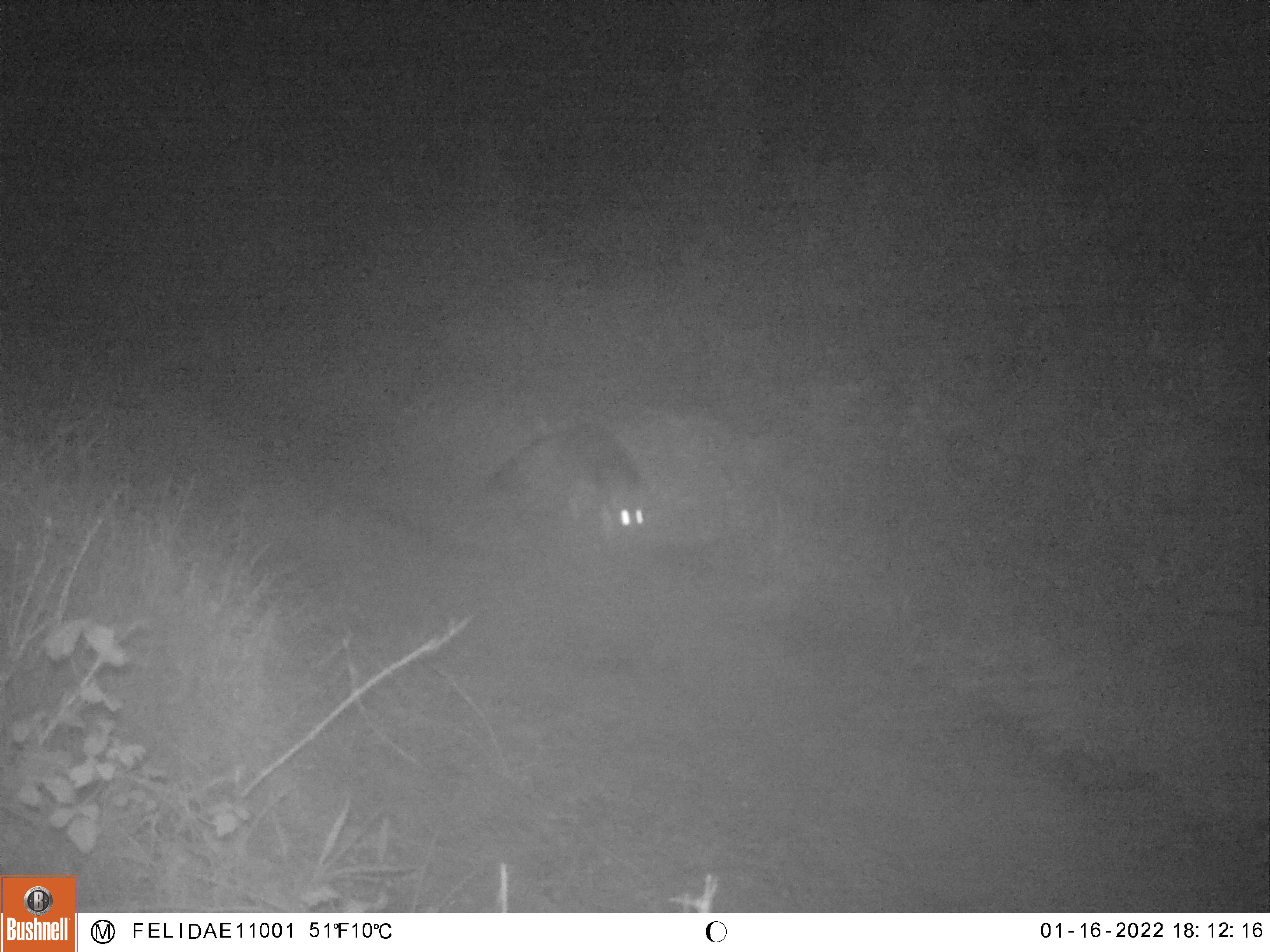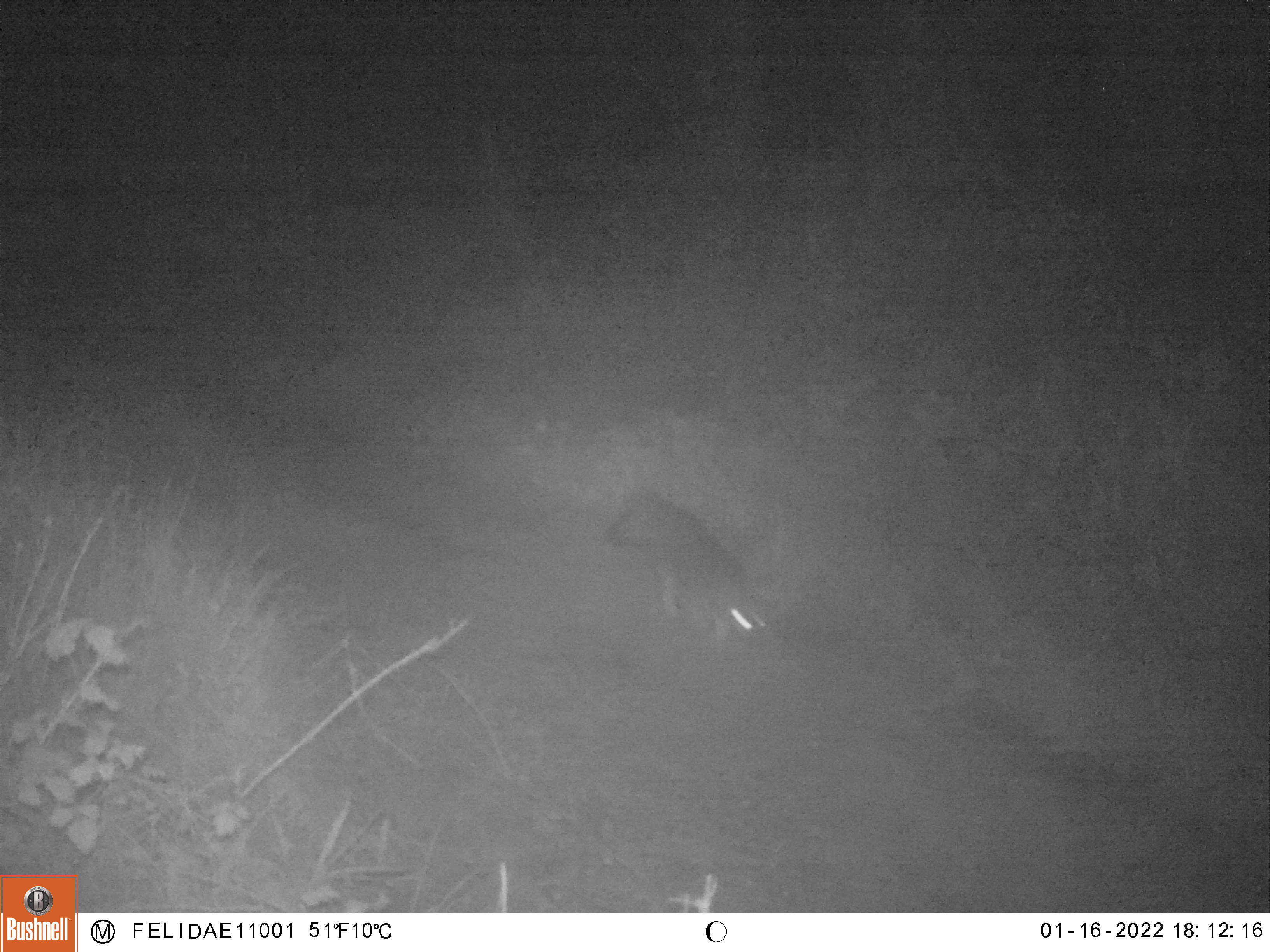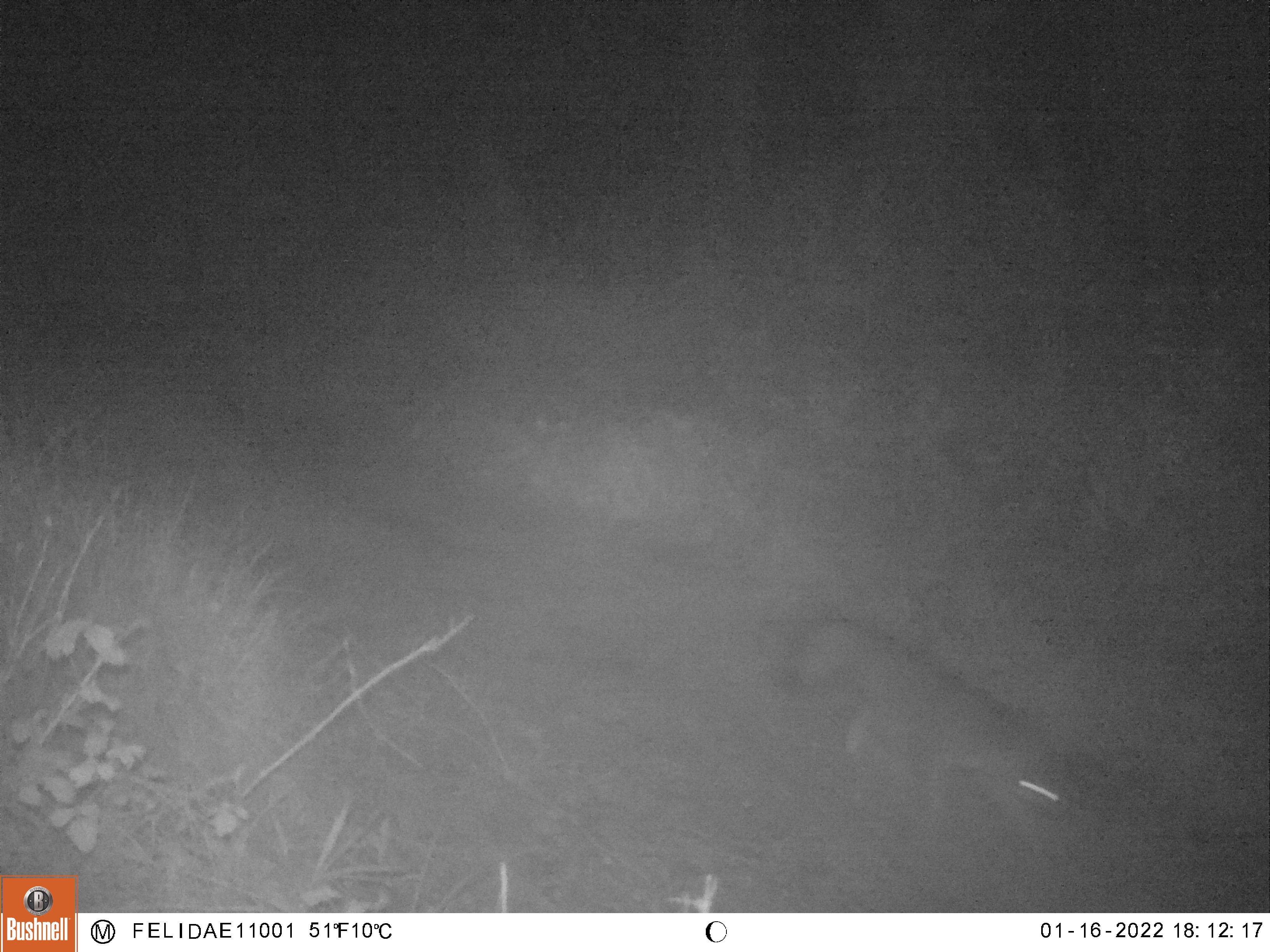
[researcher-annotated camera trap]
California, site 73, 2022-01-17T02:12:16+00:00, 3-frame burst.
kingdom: Animalia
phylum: Chordata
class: Mammalia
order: Carnivora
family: Canidae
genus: Urocyon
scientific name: Urocyon cinereoargenteus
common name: gray fox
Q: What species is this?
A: Gray fox (Urocyon cinereoargenteus).